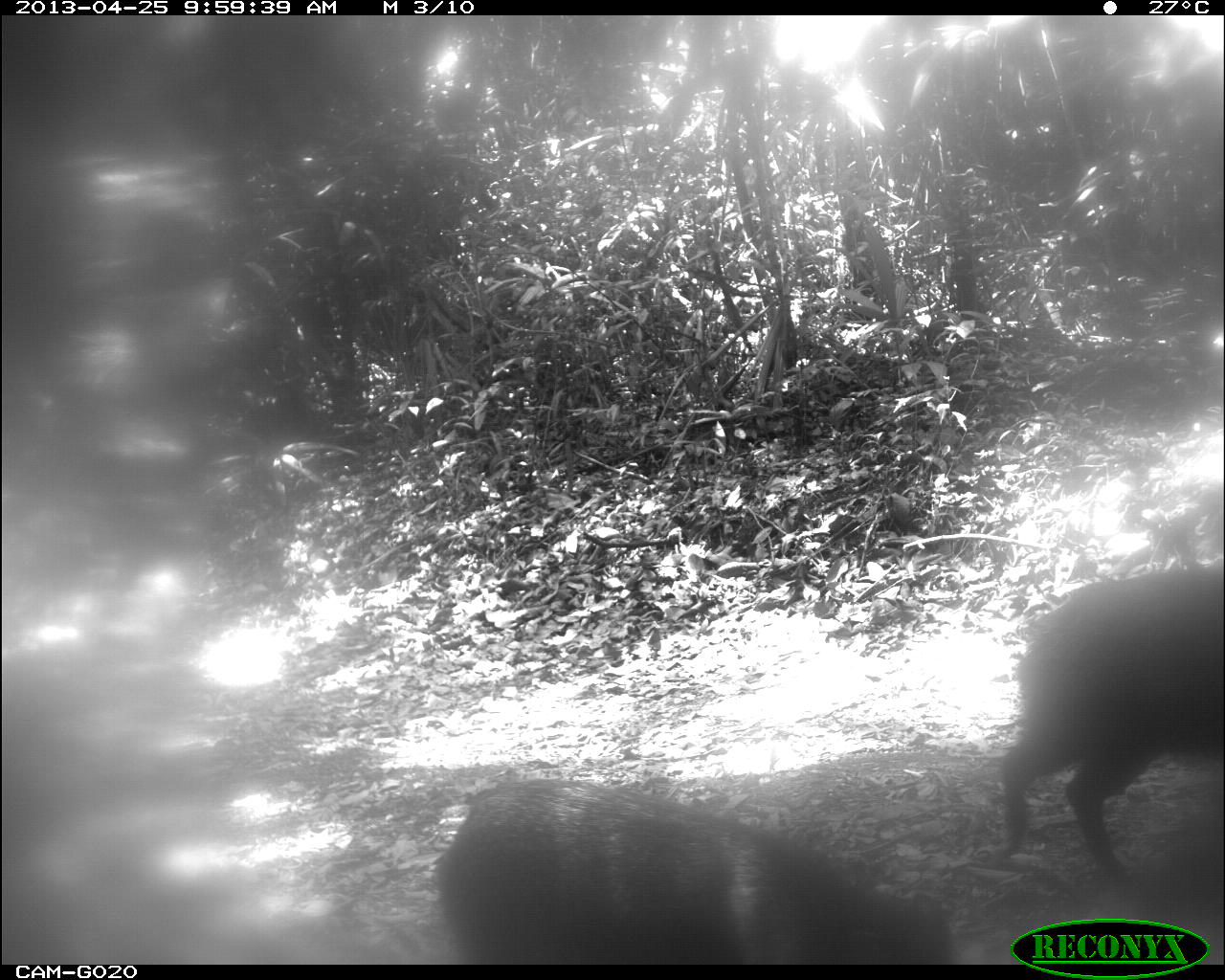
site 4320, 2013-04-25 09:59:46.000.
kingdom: Animalia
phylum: Chordata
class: Mammalia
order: Artiodactyla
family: Tayassuidae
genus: Pecari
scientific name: Pecari tajacu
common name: collared peccary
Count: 3.